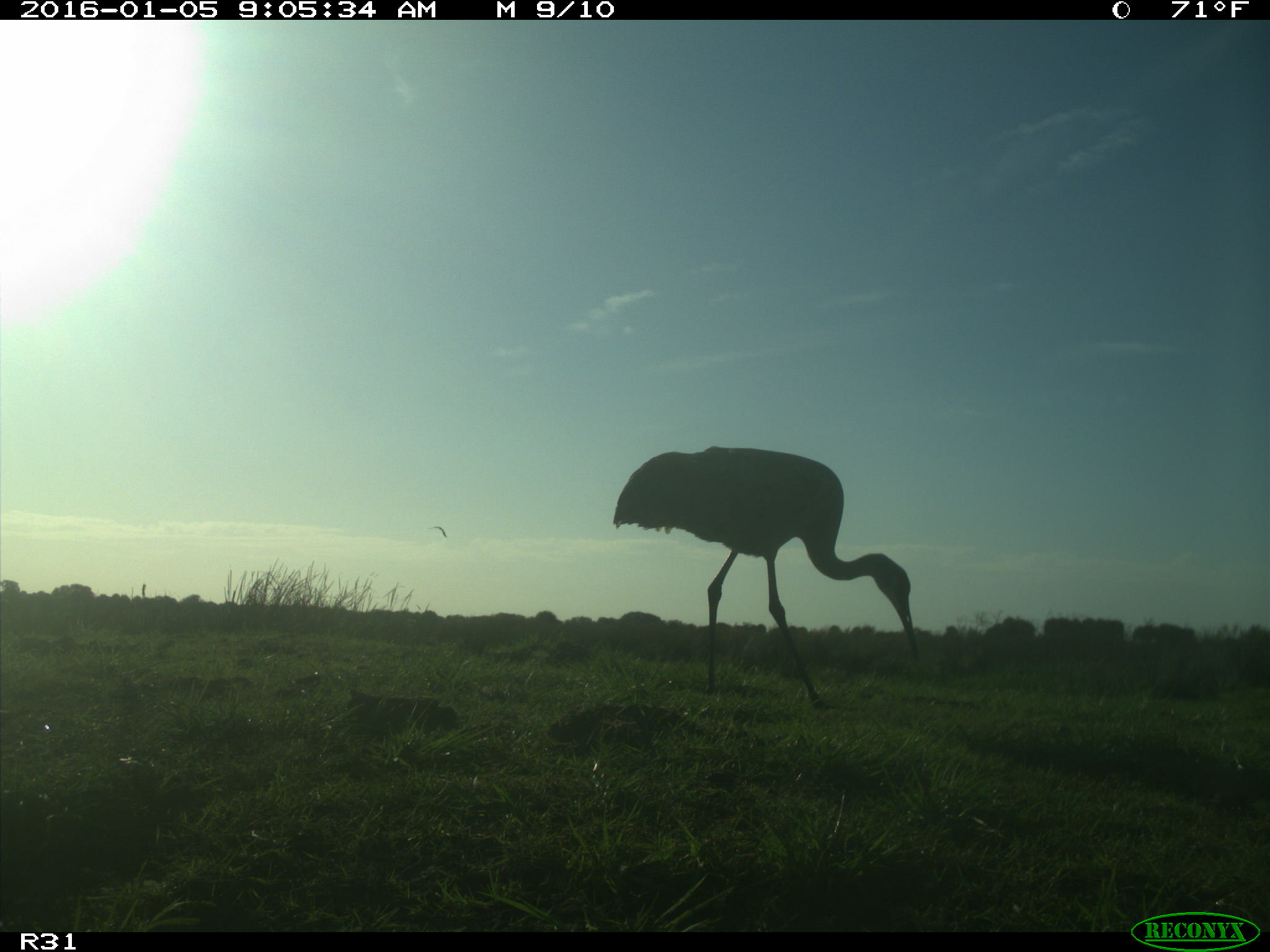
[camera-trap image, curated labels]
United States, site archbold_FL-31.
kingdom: Animalia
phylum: Chordata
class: Aves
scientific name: Aves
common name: birds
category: unidentified bird